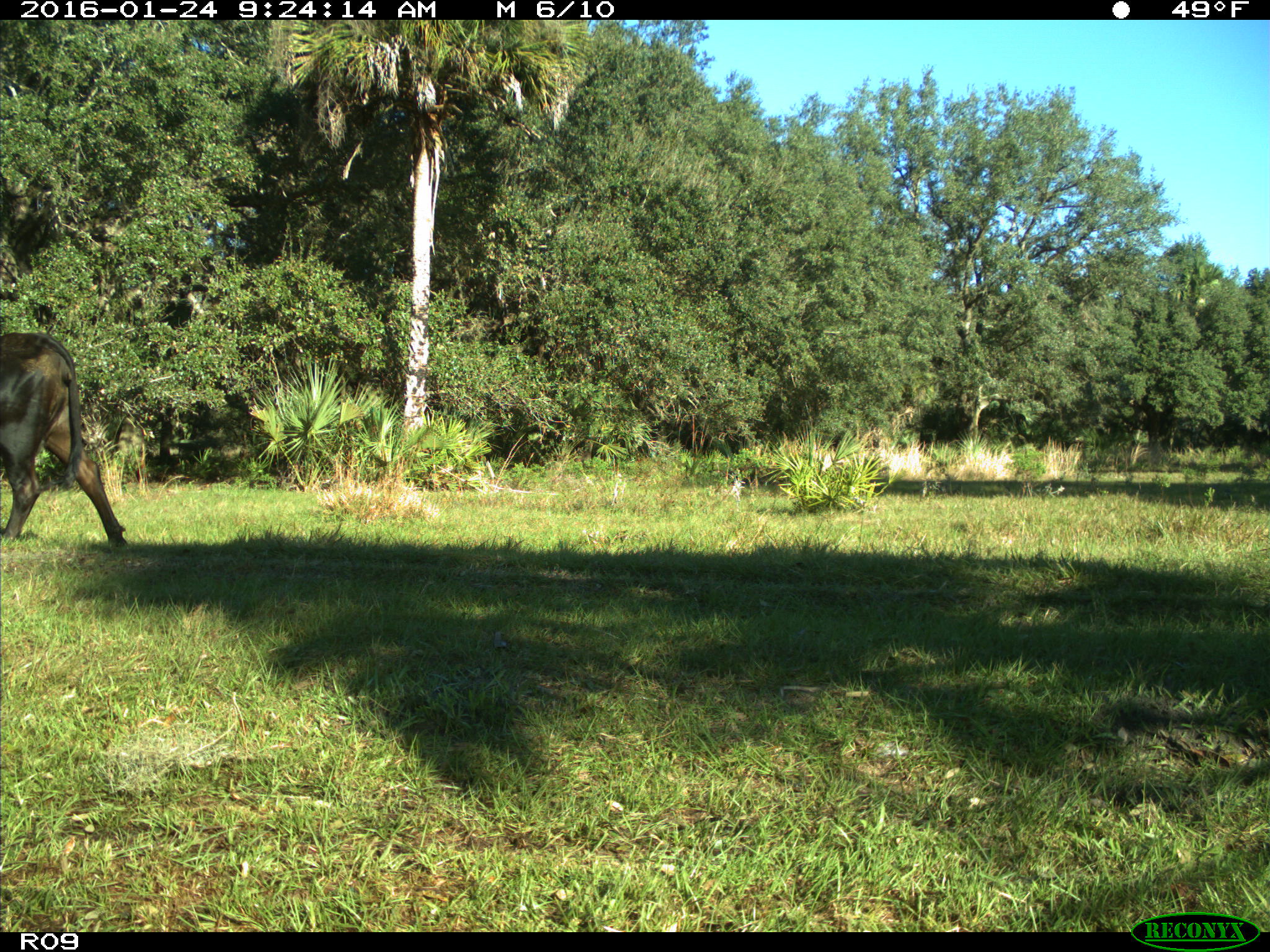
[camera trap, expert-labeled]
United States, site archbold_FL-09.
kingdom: Animalia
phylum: Chordata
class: Mammalia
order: Artiodactyla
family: Bovidae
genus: Bos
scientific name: Bos taurus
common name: domestic cow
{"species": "Bos taurus (domestic cow)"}